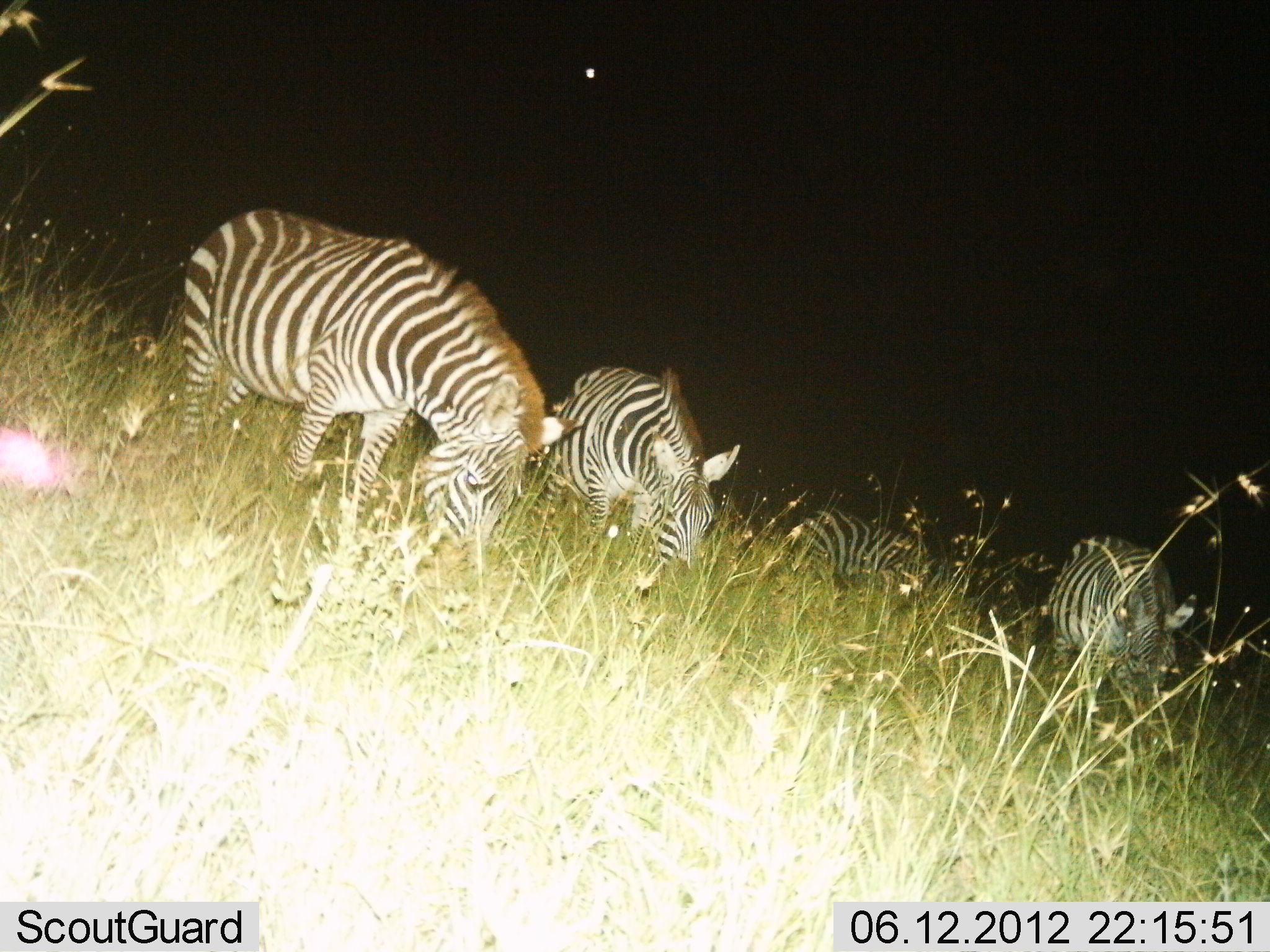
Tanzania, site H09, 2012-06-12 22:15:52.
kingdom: Animalia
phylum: Chordata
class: Mammalia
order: Perissodactyla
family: Equidae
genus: Equus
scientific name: Equus quagga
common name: plains zebra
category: zebra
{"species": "zebra (plains zebra) (Equus quagga)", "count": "4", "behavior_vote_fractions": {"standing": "20%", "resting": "0%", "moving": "0%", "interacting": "0%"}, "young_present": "0%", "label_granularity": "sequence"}